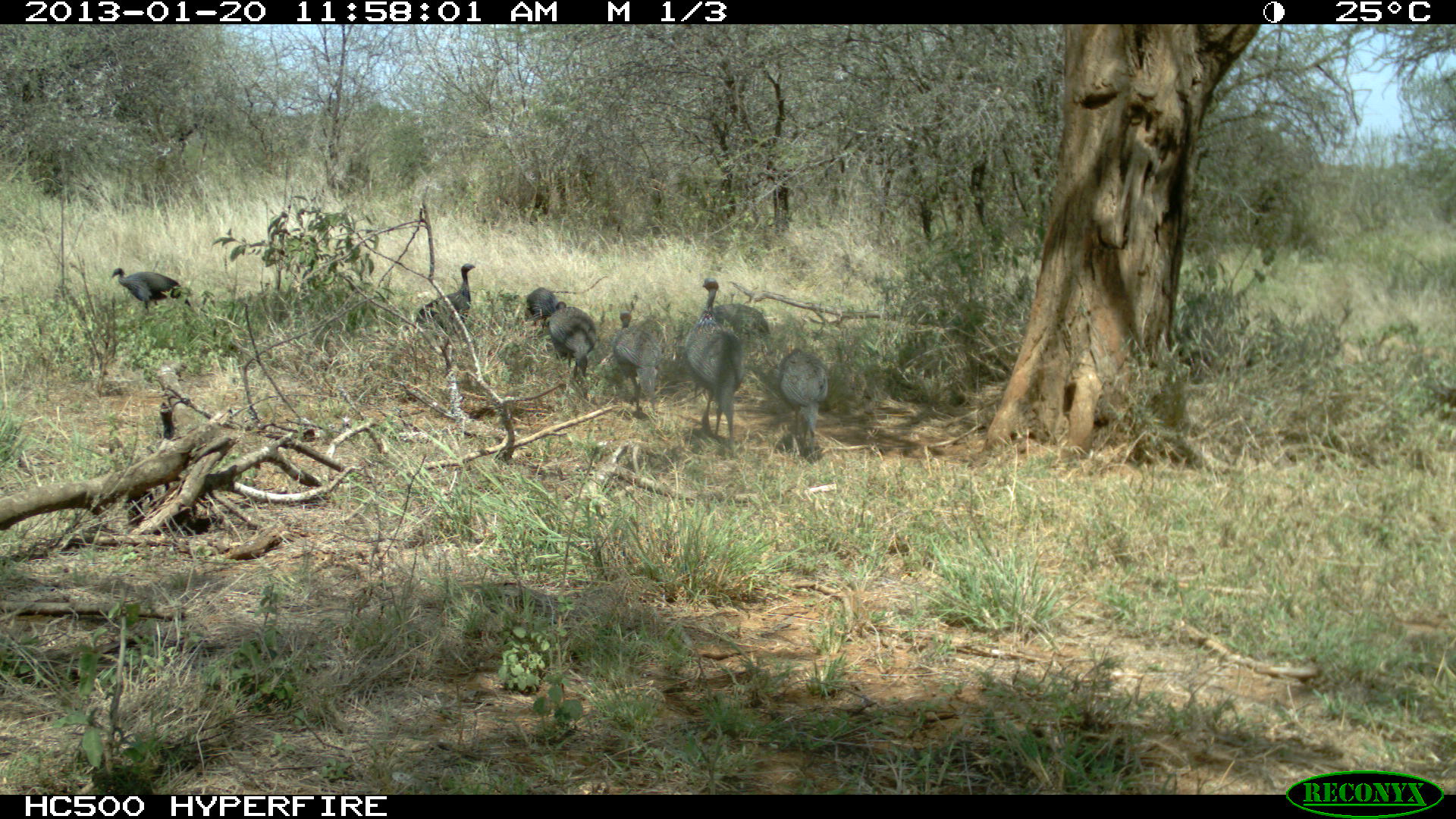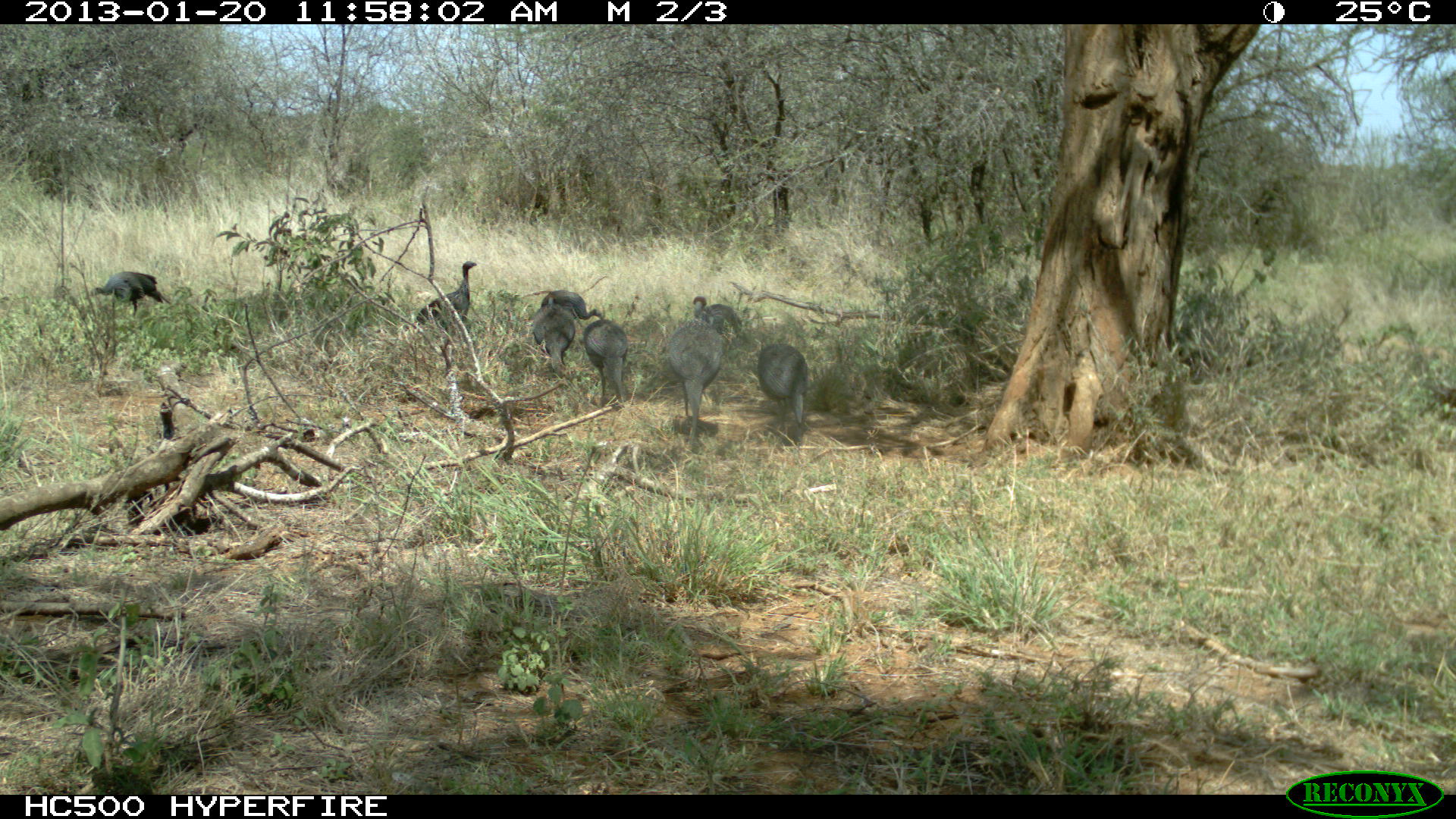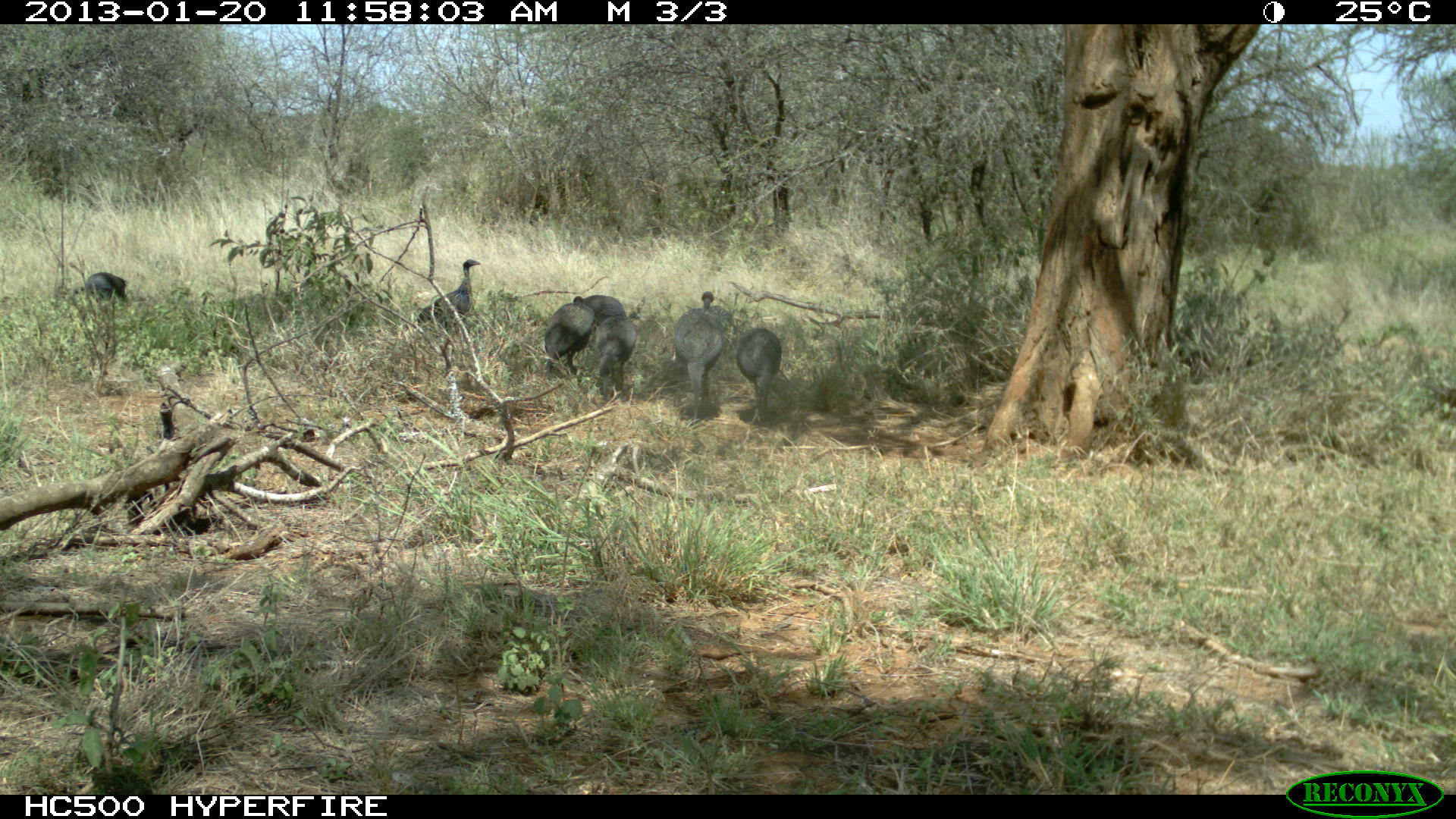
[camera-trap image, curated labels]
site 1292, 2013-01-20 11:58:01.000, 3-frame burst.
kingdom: Animalia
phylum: Chordata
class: Aves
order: Galliformes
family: Numididae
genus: Acryllium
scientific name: Acryllium vulturinum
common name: vulturine guineafowl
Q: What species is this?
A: Acryllium vulturinum (vulturine guineafowl).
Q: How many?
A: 8.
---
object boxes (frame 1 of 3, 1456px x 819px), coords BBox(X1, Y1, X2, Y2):
acryllium vulturinum: BBox(685, 277, 745, 457); BBox(778, 347, 829, 452); BBox(613, 311, 662, 410); BBox(415, 262, 476, 337); BBox(548, 301, 597, 379); BBox(112, 268, 192, 315); BBox(712, 302, 772, 343); BBox(524, 286, 557, 331)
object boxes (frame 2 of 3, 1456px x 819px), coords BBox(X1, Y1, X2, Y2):
acryllium vulturinum: BBox(663, 320, 724, 447); BBox(755, 340, 813, 438); BBox(415, 257, 481, 334); BBox(86, 268, 177, 321); BBox(581, 319, 631, 411); BBox(528, 304, 578, 368); BBox(537, 287, 611, 322); BBox(689, 294, 746, 334)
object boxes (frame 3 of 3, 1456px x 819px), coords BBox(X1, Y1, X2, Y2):
acryllium vulturinum: BBox(417, 259, 481, 370); BBox(674, 290, 725, 424); BBox(542, 296, 597, 380); BBox(737, 328, 782, 424); BBox(595, 315, 638, 399); BBox(573, 295, 640, 344); BBox(73, 272, 128, 303)